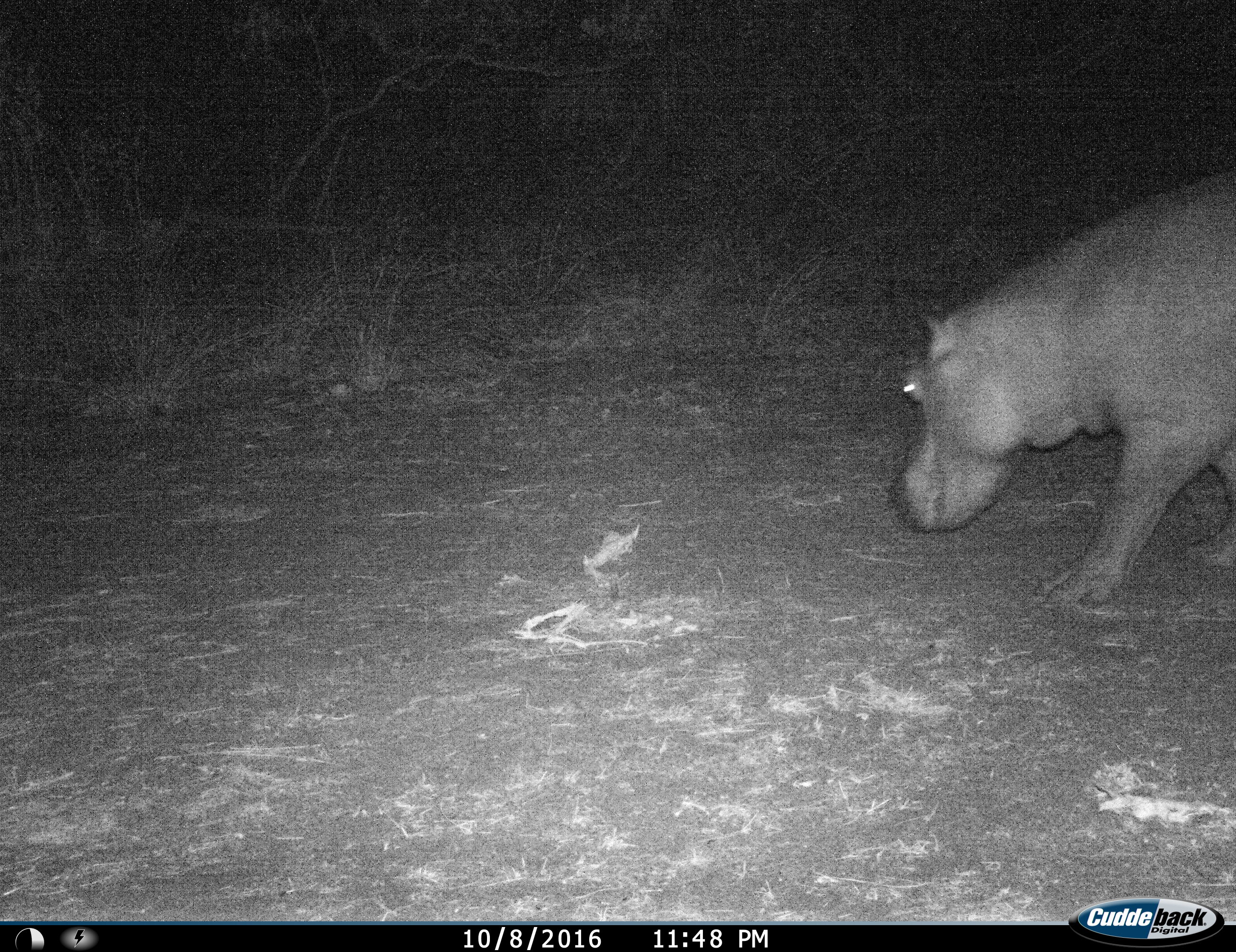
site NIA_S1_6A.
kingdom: Animalia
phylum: Chordata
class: Mammalia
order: Artiodactyla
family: Hippopotamidae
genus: Hippopotamus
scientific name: Hippopotamus amphibius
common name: hippopotamus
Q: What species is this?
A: Hippopotamus (Hippopotamus amphibius).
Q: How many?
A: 1.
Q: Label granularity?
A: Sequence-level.